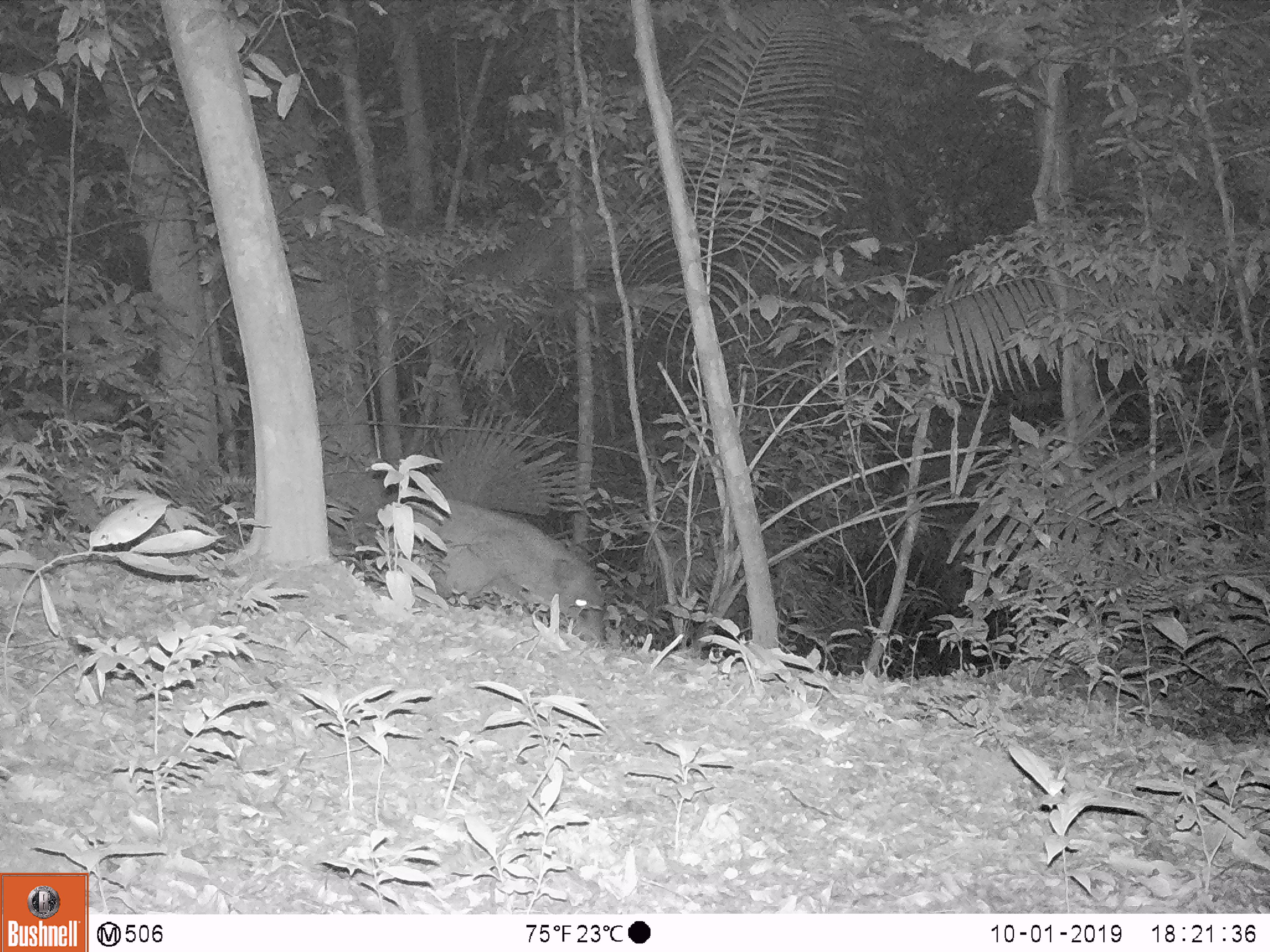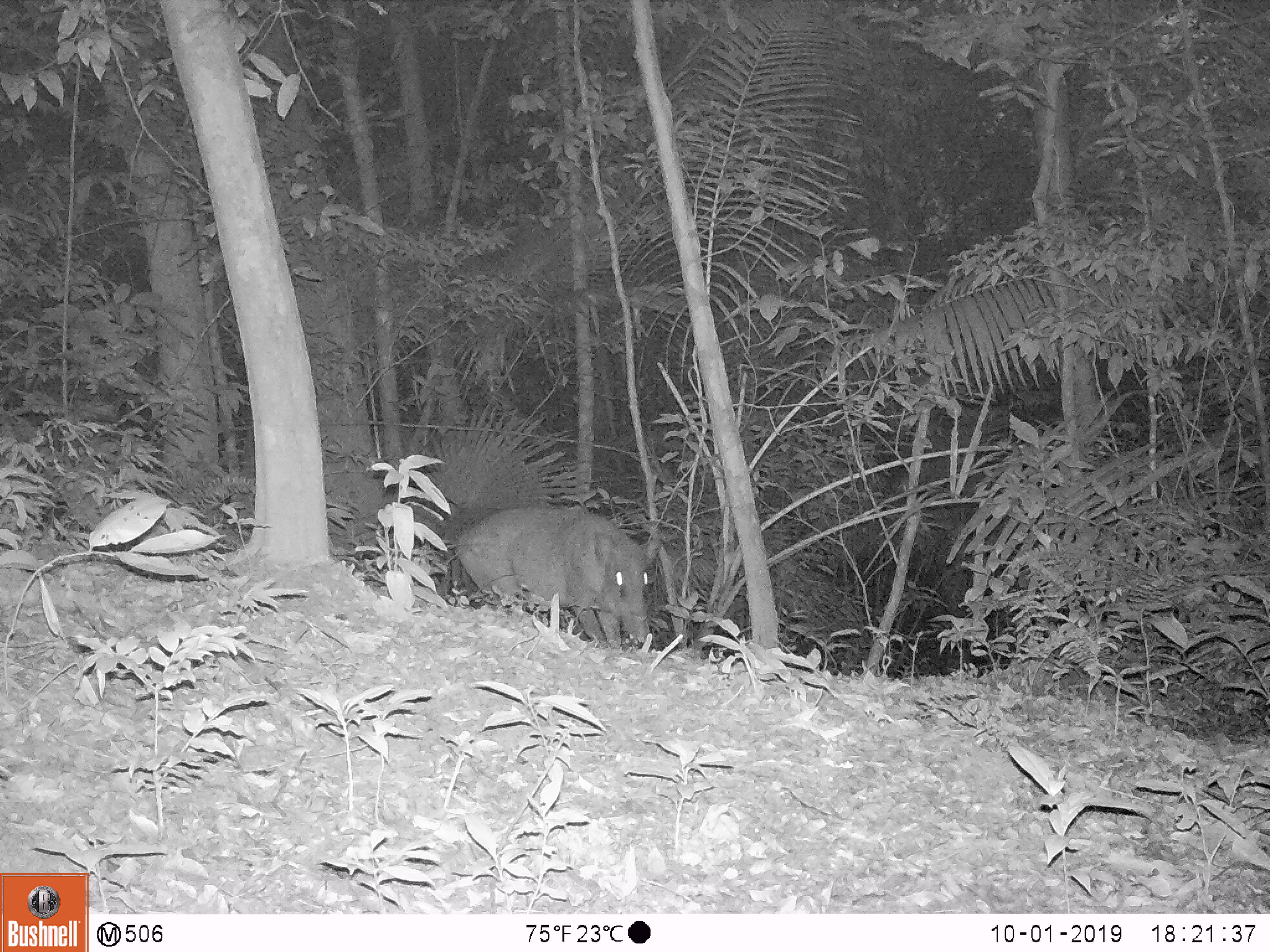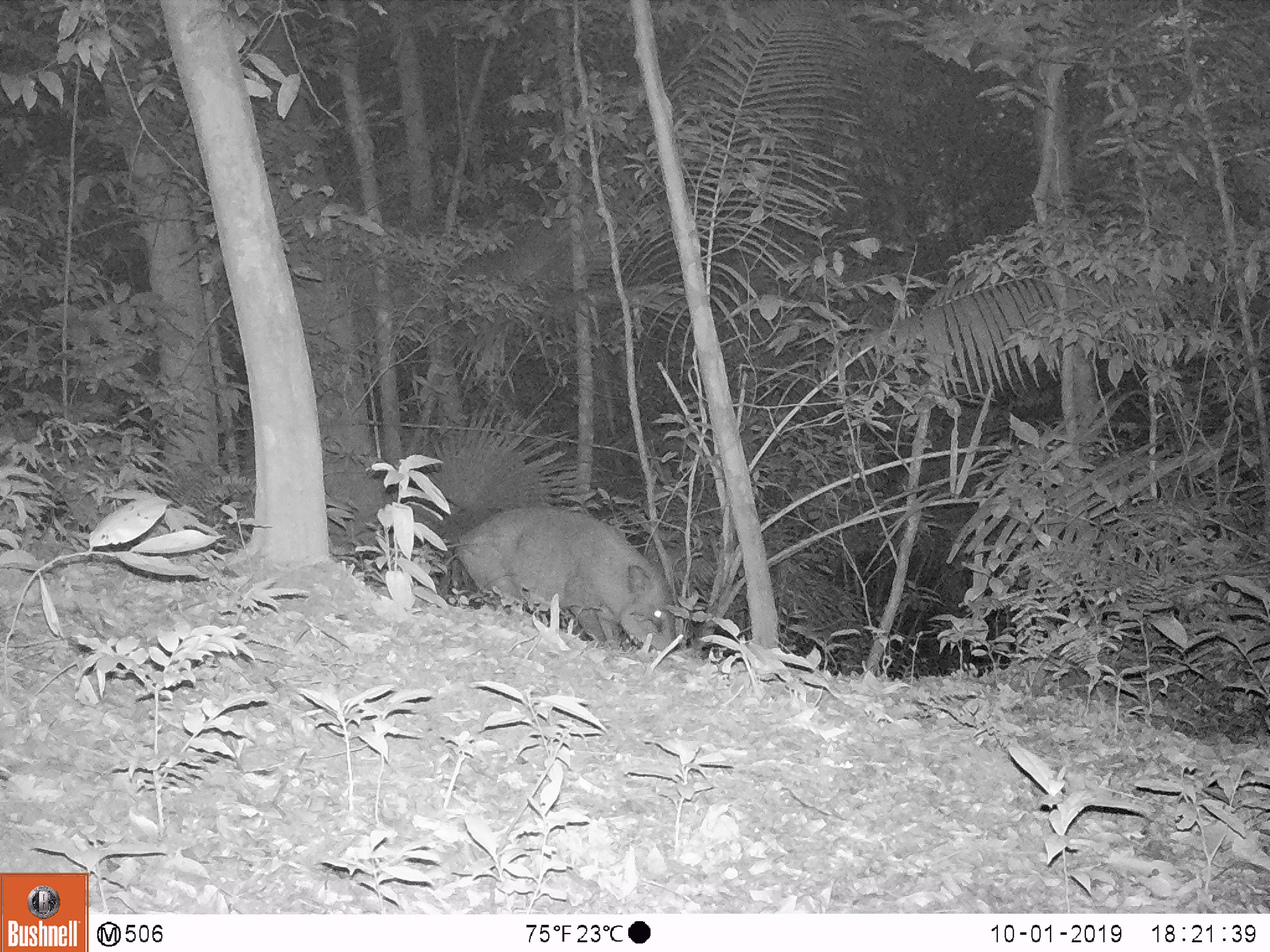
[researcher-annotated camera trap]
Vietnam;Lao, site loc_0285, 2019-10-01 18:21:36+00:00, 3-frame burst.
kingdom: Animalia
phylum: Chordata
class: Mammalia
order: Artiodactyla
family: Suidae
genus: Sus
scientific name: Sus scrofa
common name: eurasian wild pig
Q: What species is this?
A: Eurasian wild pig (Sus scrofa).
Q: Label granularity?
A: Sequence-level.